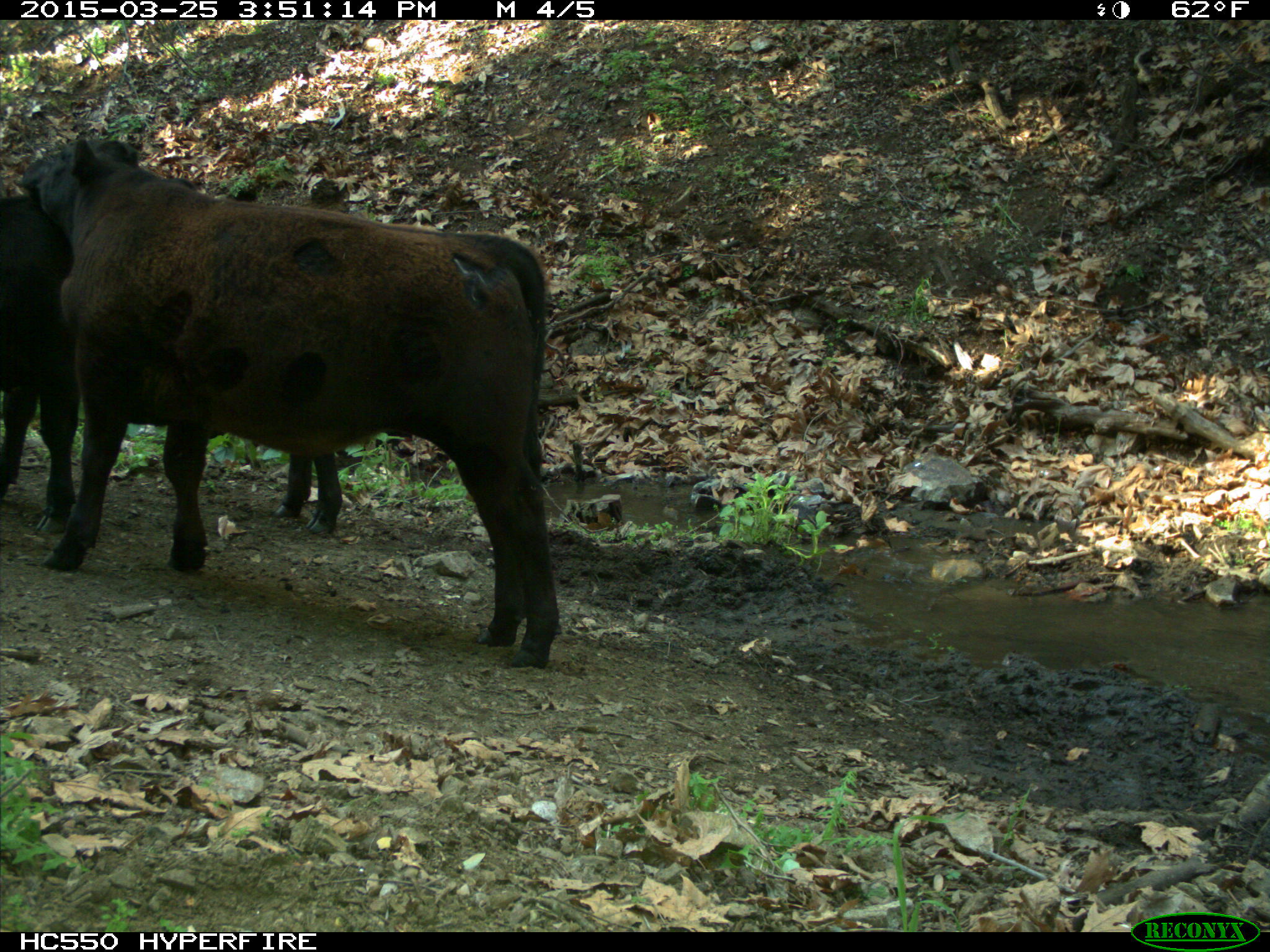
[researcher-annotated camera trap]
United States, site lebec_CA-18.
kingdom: Animalia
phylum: Chordata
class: Mammalia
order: Artiodactyla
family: Bovidae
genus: Bos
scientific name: Bos taurus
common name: domestic cow